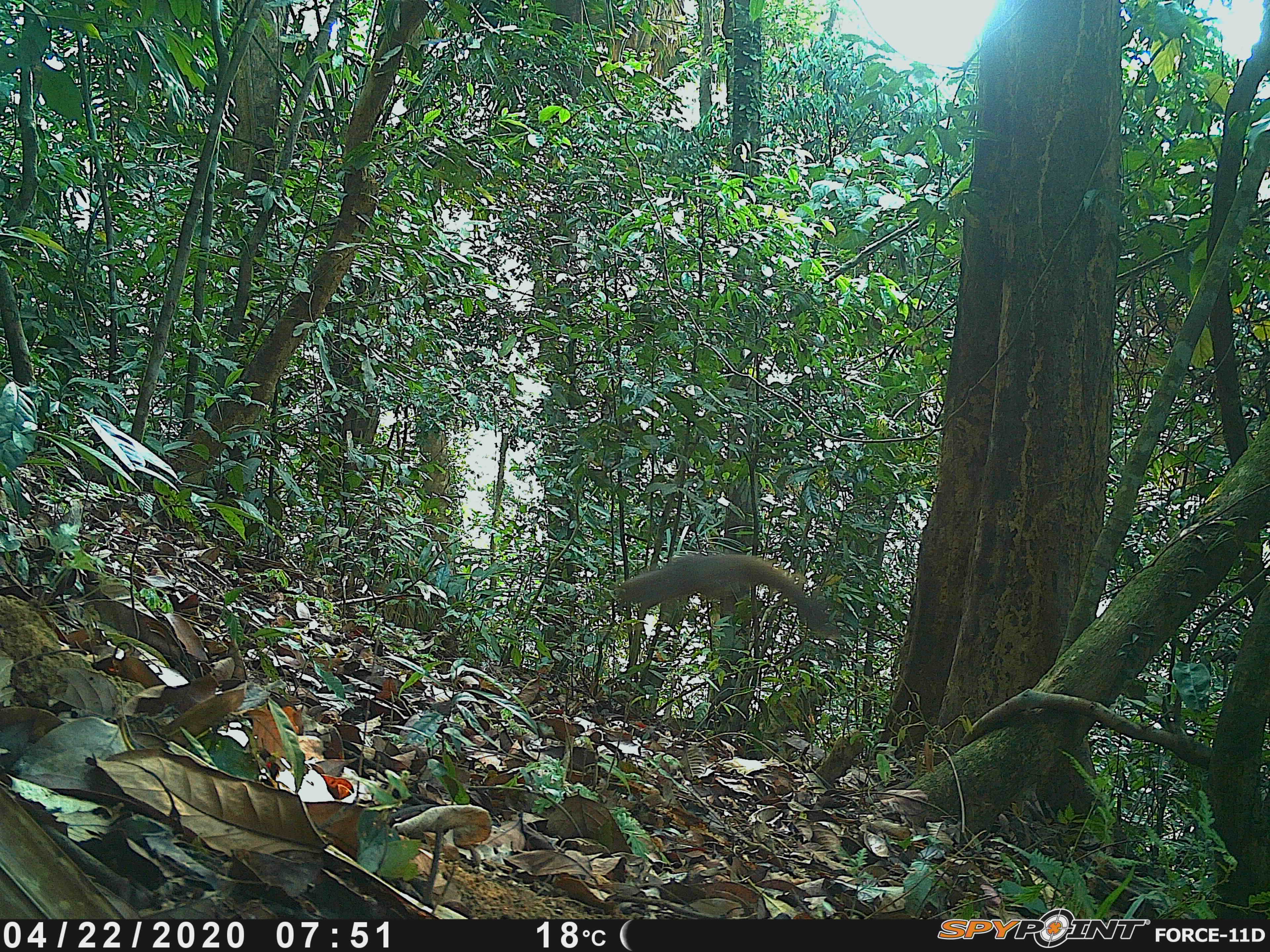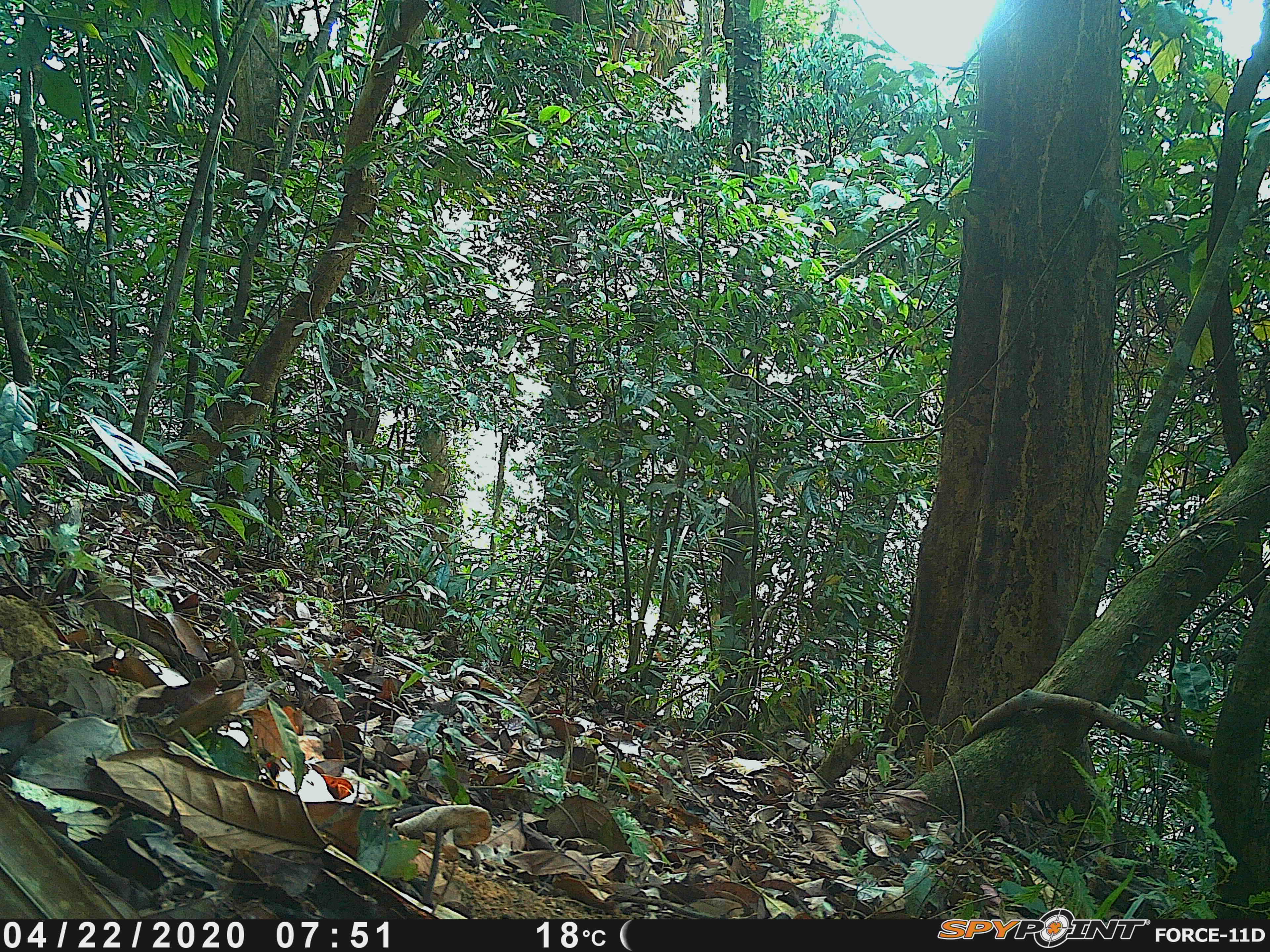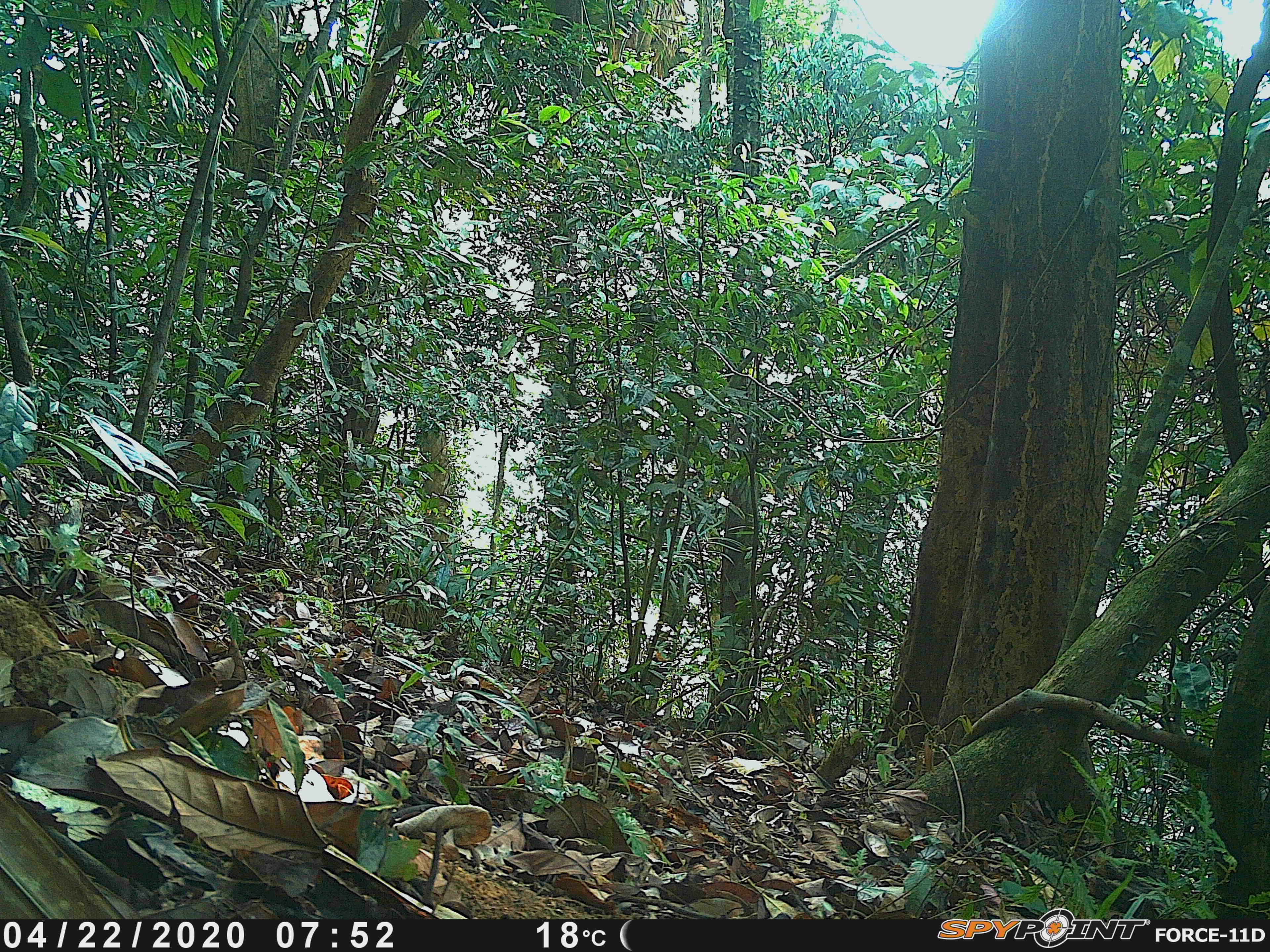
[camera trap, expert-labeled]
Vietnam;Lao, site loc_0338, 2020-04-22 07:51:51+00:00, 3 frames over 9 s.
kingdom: Animalia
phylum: Chordata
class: Mammalia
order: Rodentia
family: Sciuridae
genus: Callosciurus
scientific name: Callosciurus erythraeus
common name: pallas's squirrel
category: pallass squirrel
Pallass squirrel (pallas's squirrel) (Callosciurus erythraeus). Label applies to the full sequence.